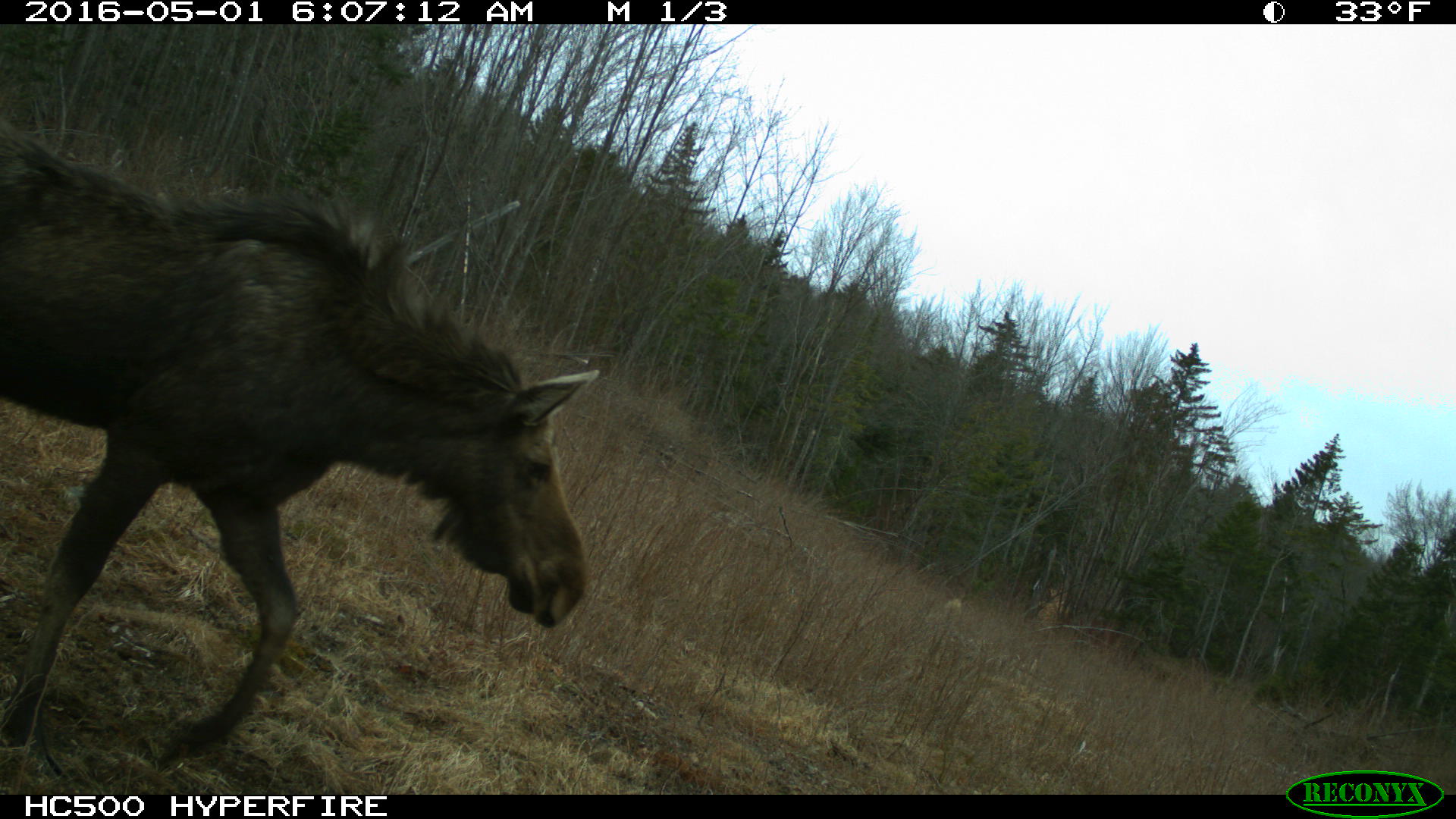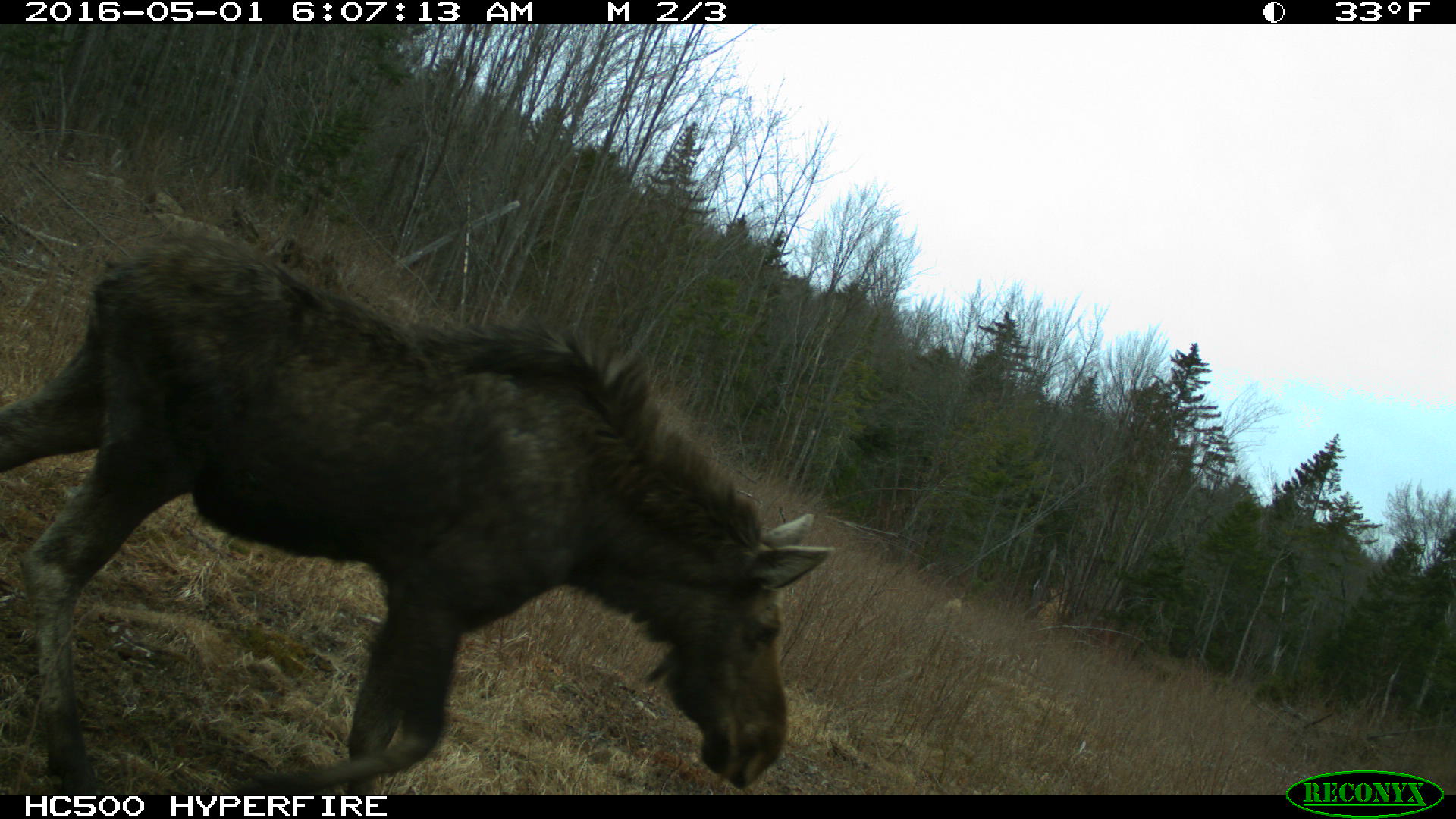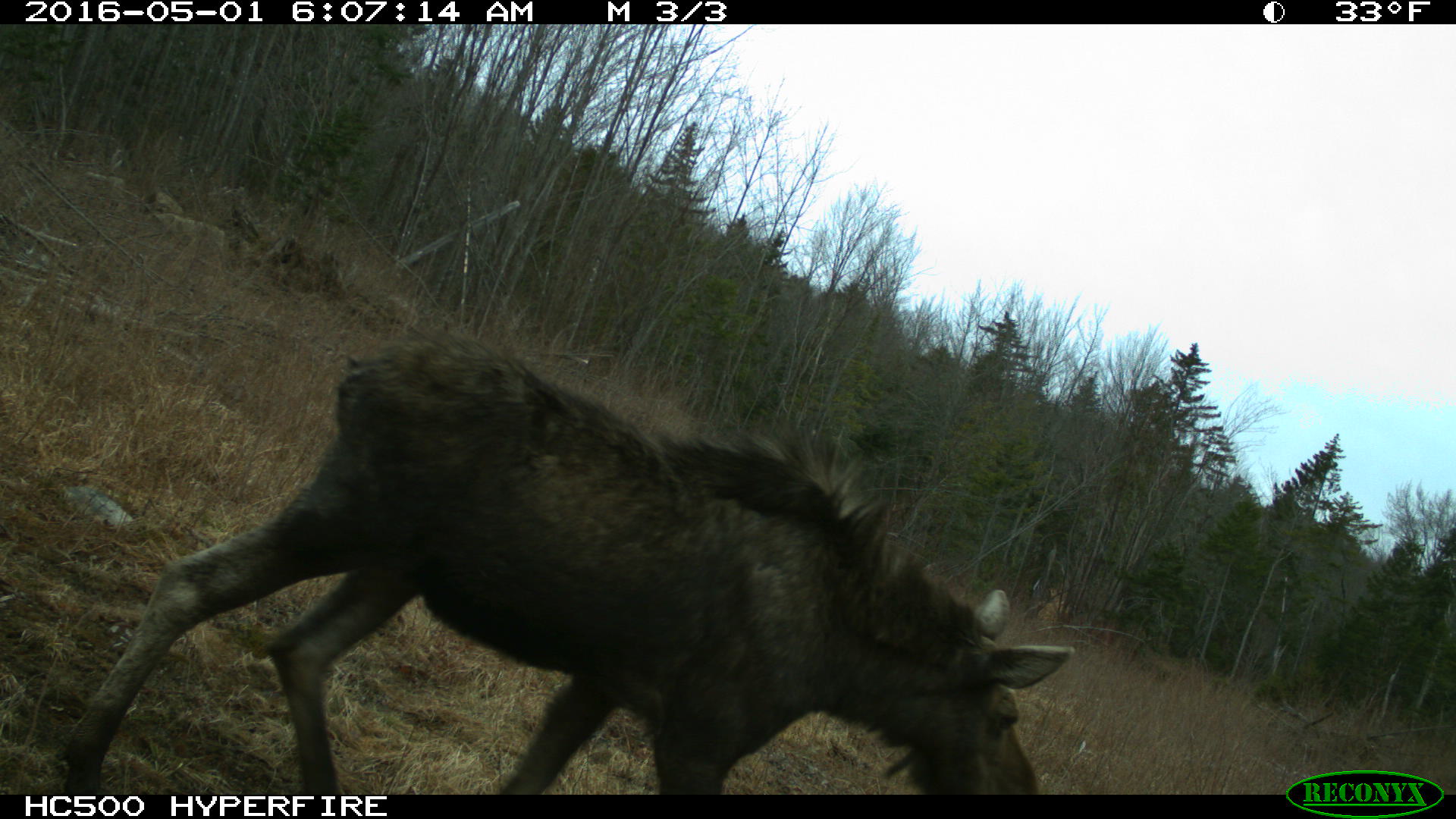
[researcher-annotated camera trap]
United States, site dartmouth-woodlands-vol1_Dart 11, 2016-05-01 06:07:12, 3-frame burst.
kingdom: Animalia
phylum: Chordata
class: Mammalia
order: Artiodactyla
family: Cervidae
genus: Alces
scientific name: Alces alces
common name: moose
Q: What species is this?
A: Moose (Alces alces).